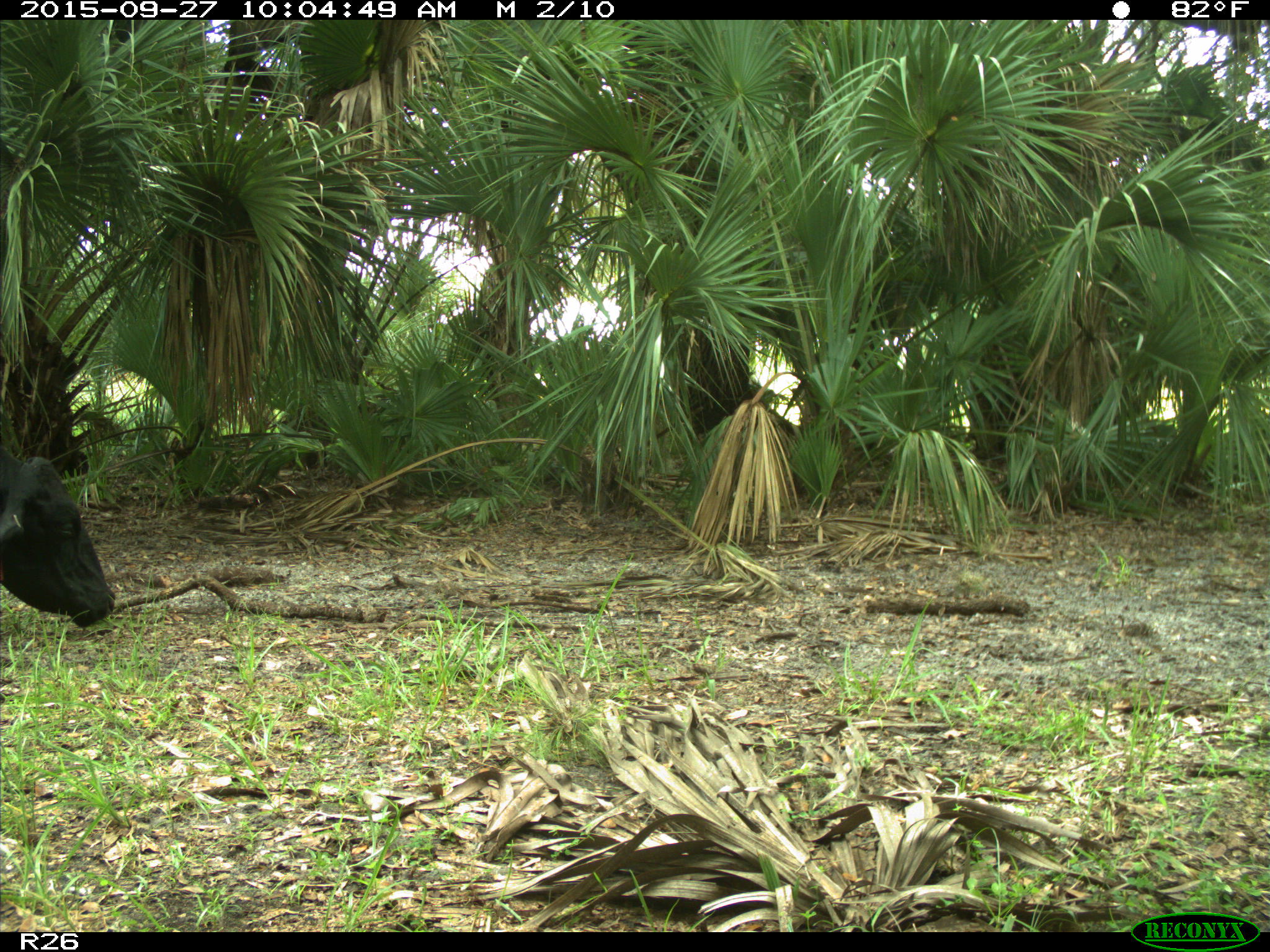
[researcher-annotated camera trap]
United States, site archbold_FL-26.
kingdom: Animalia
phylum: Chordata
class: Mammalia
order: Artiodactyla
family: Bovidae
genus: Bos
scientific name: Bos taurus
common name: domestic cow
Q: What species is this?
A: Bos taurus (domestic cow).